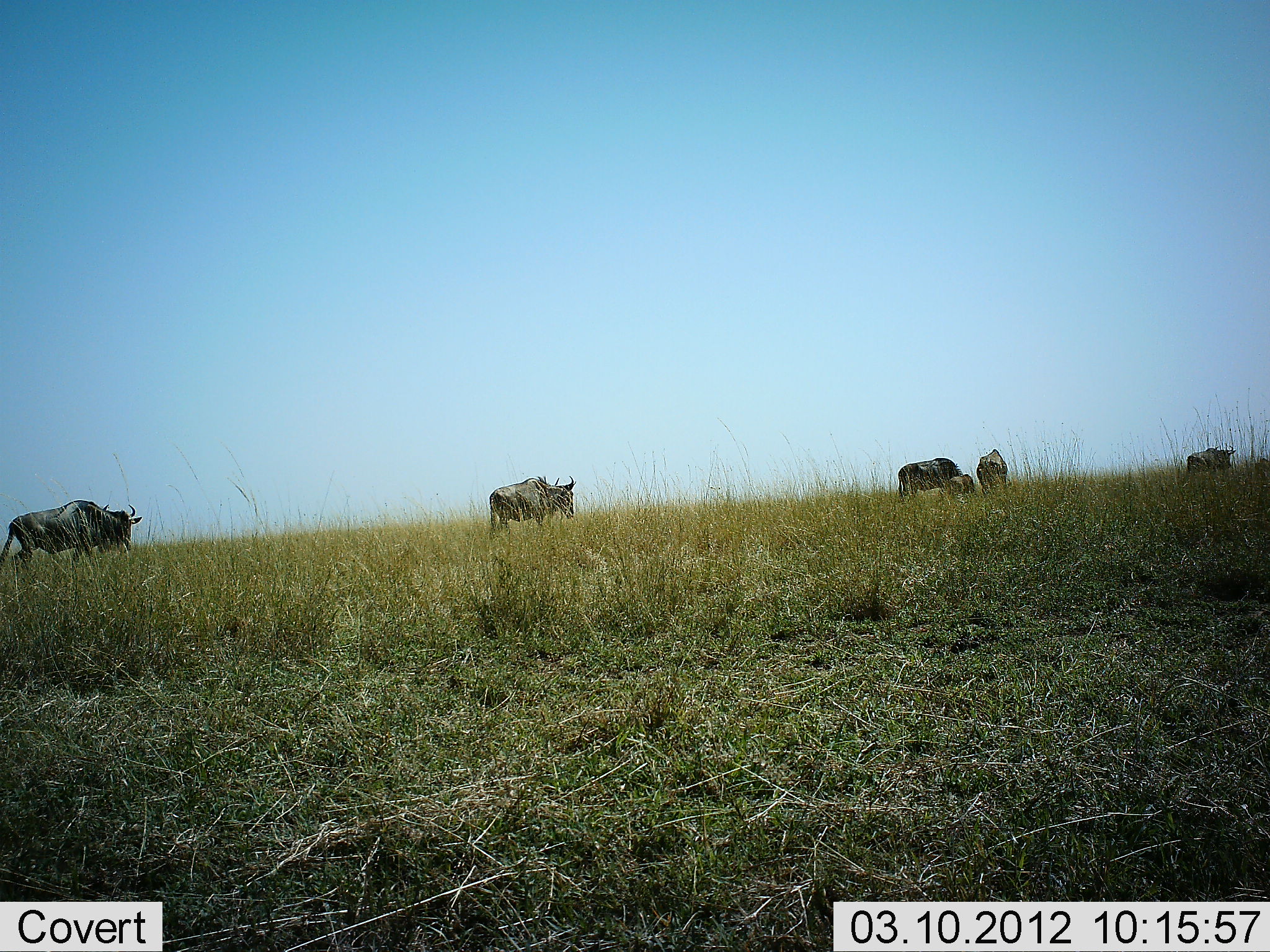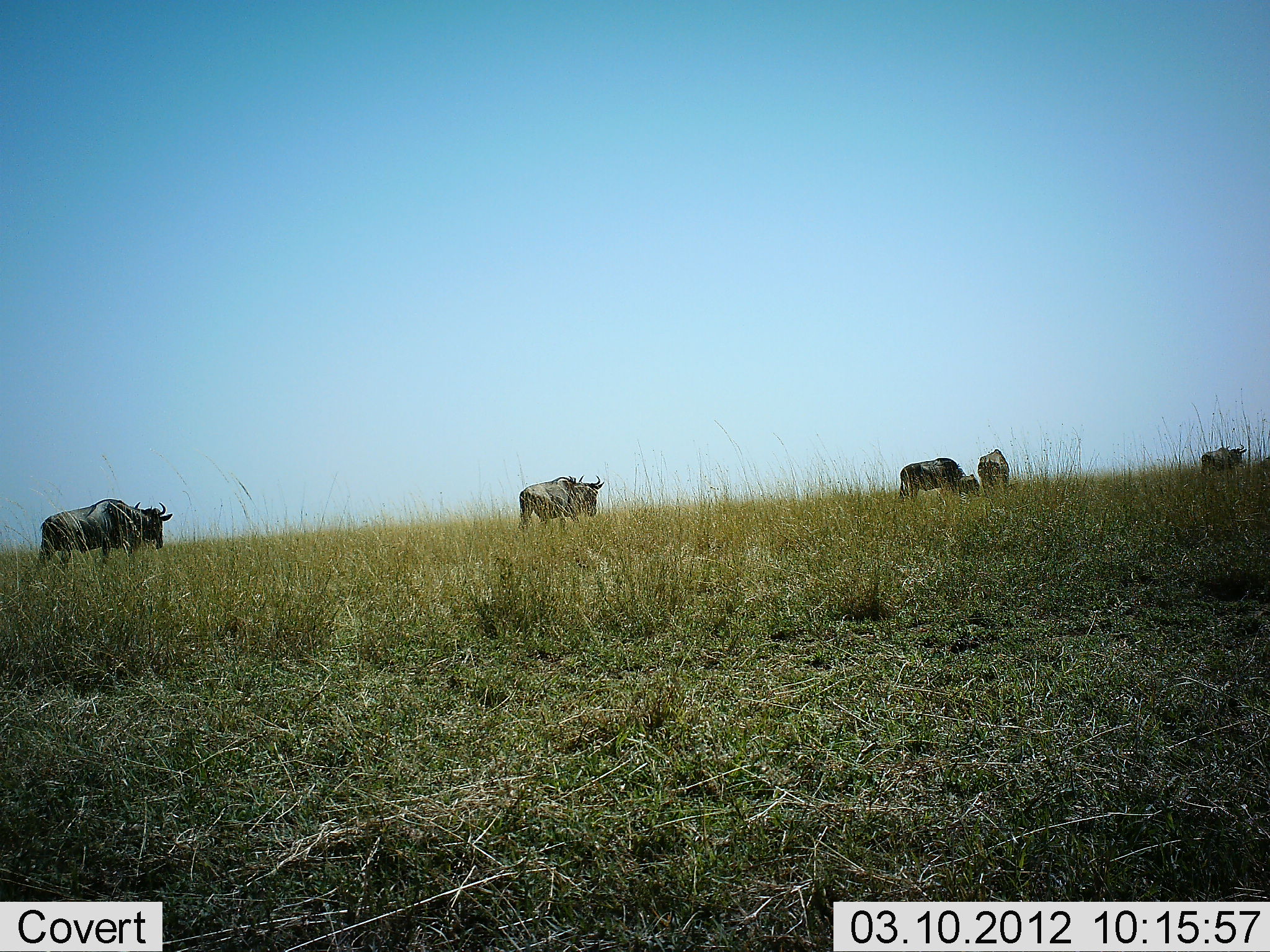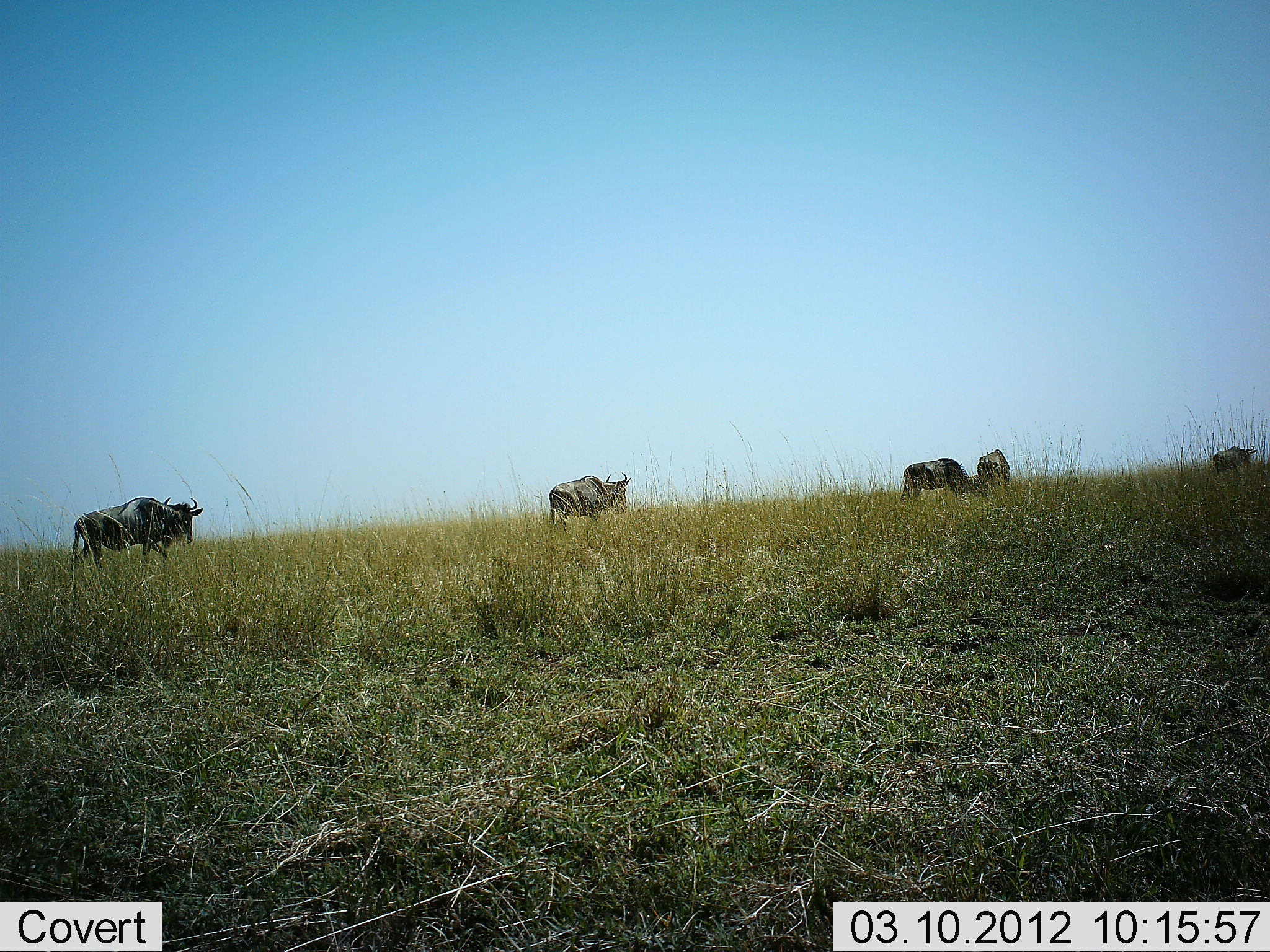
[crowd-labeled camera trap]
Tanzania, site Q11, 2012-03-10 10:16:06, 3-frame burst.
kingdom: Animalia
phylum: Chordata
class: Mammalia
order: Artiodactyla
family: Bovidae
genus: Connochaetes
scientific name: Connochaetes taurinus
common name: blue wildebeest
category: wildebeest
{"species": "wildebeest (blue wildebeest) (Connochaetes taurinus)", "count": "5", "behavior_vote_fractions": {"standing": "21%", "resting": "0%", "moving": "86%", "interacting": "0%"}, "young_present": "21%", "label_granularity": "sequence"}